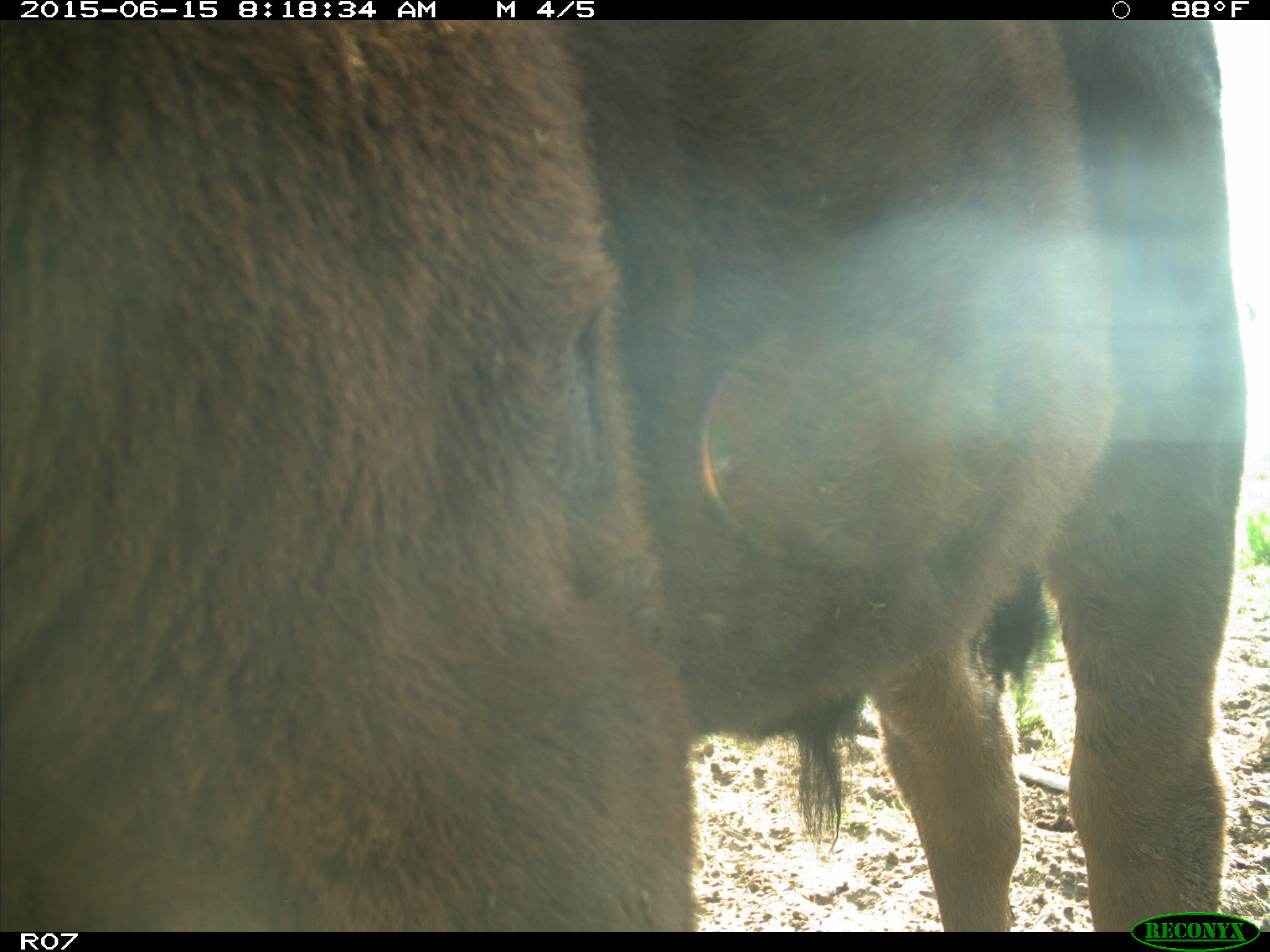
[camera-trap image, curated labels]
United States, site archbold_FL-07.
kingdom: Animalia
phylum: Chordata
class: Mammalia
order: Artiodactyla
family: Bovidae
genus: Bos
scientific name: Bos taurus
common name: domestic cow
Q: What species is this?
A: Bos taurus (domestic cow).